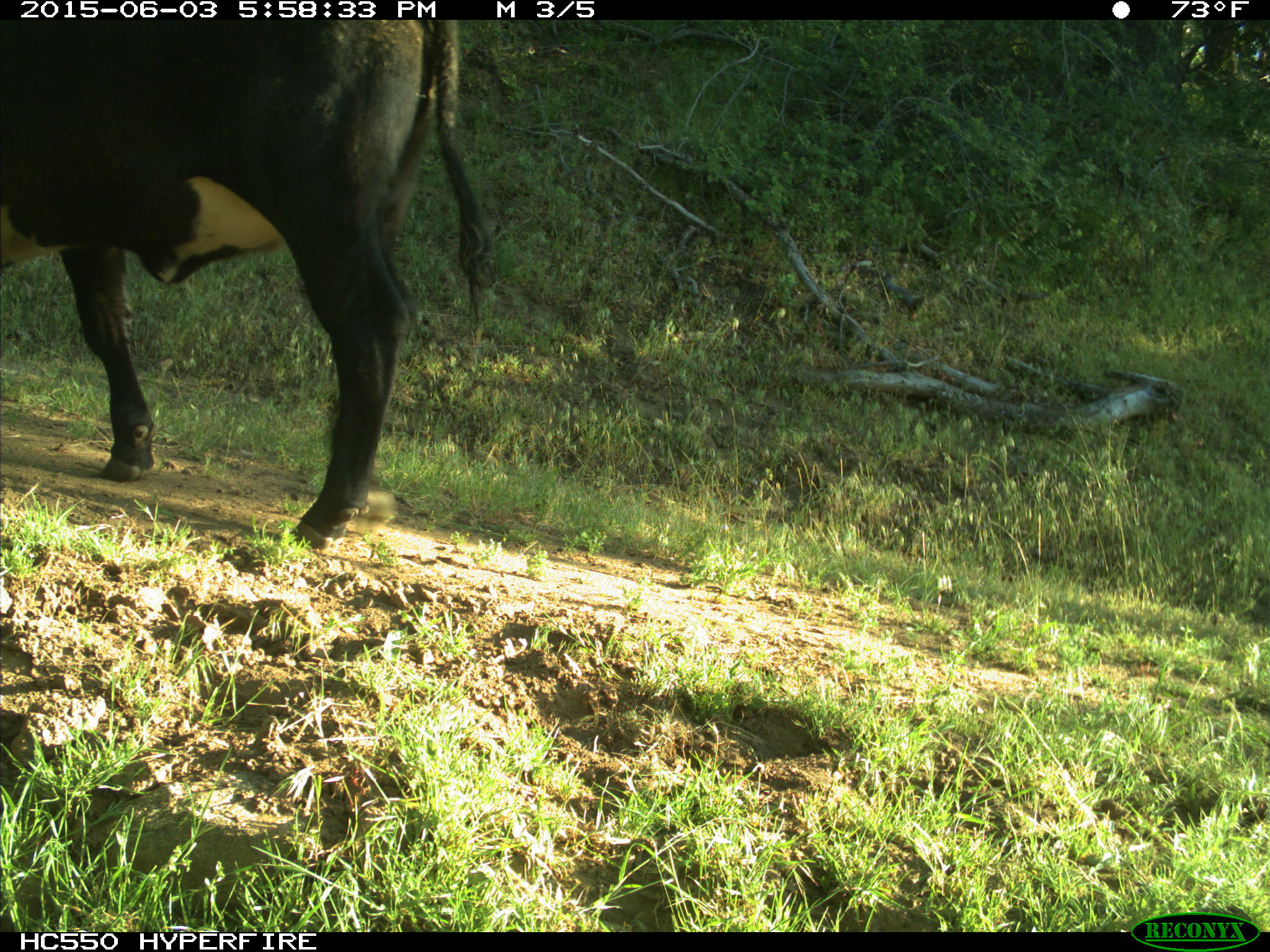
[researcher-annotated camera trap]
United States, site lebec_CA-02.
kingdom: Animalia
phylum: Chordata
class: Mammalia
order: Artiodactyla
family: Bovidae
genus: Bos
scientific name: Bos taurus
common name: domestic cow